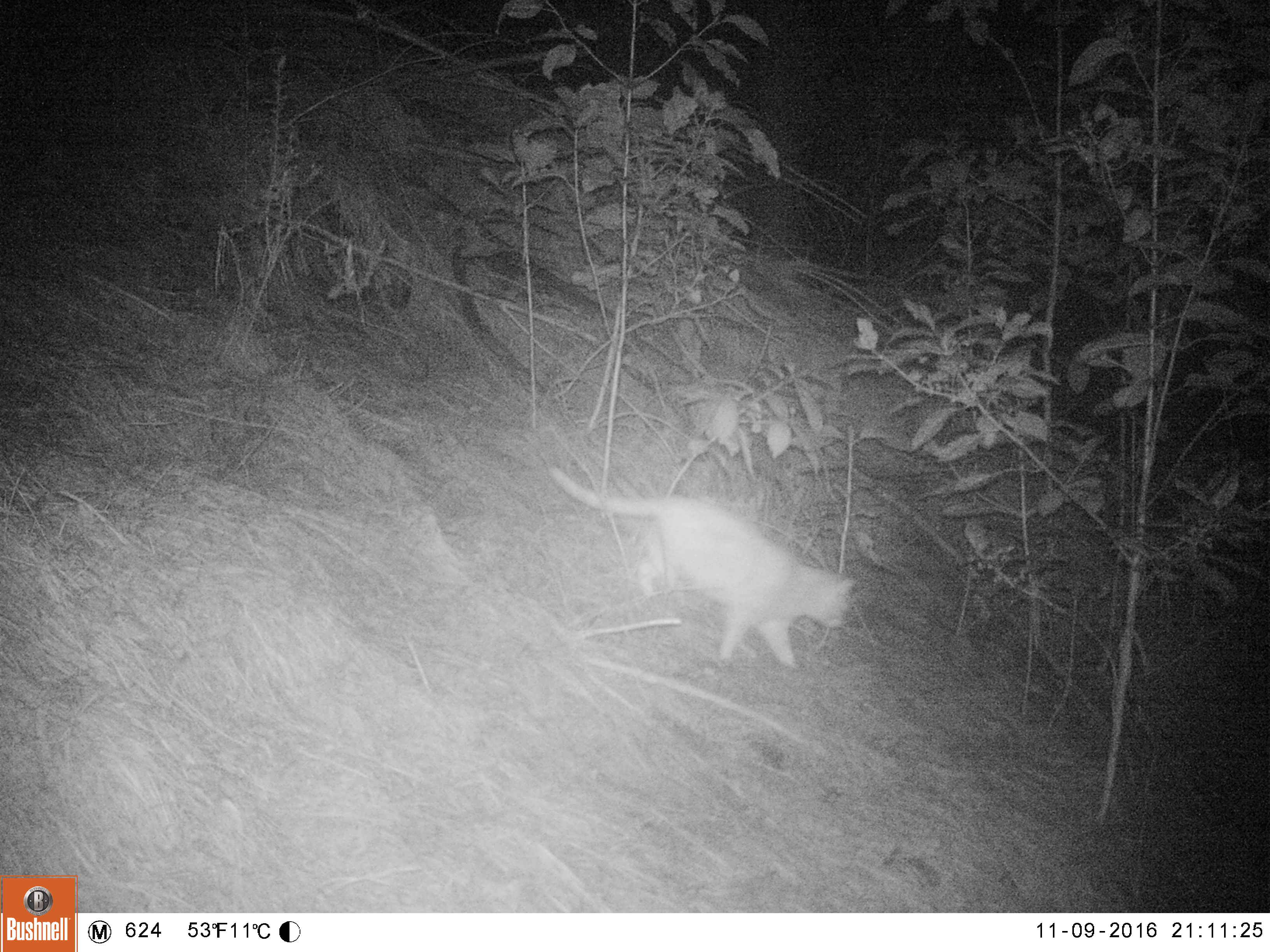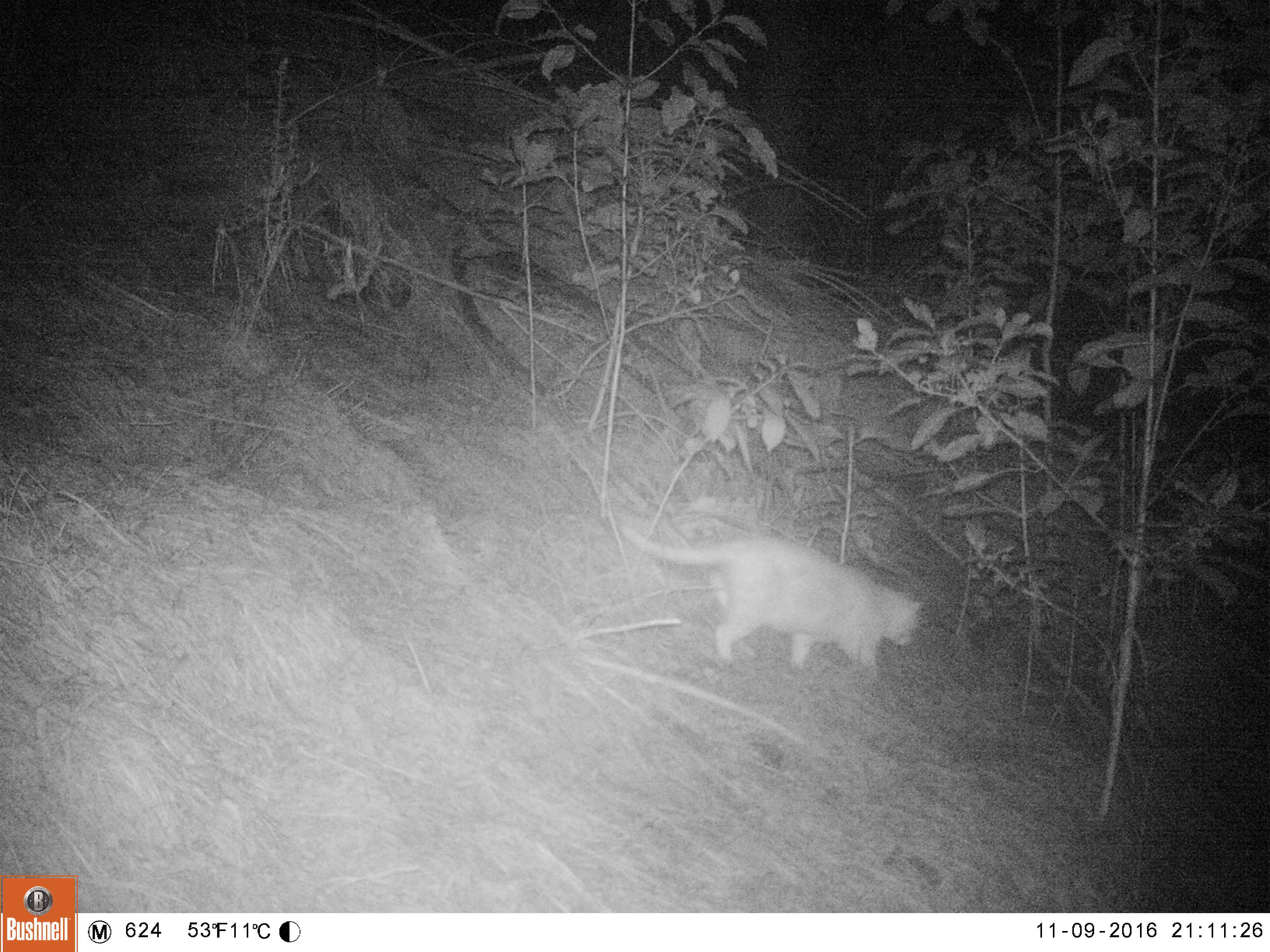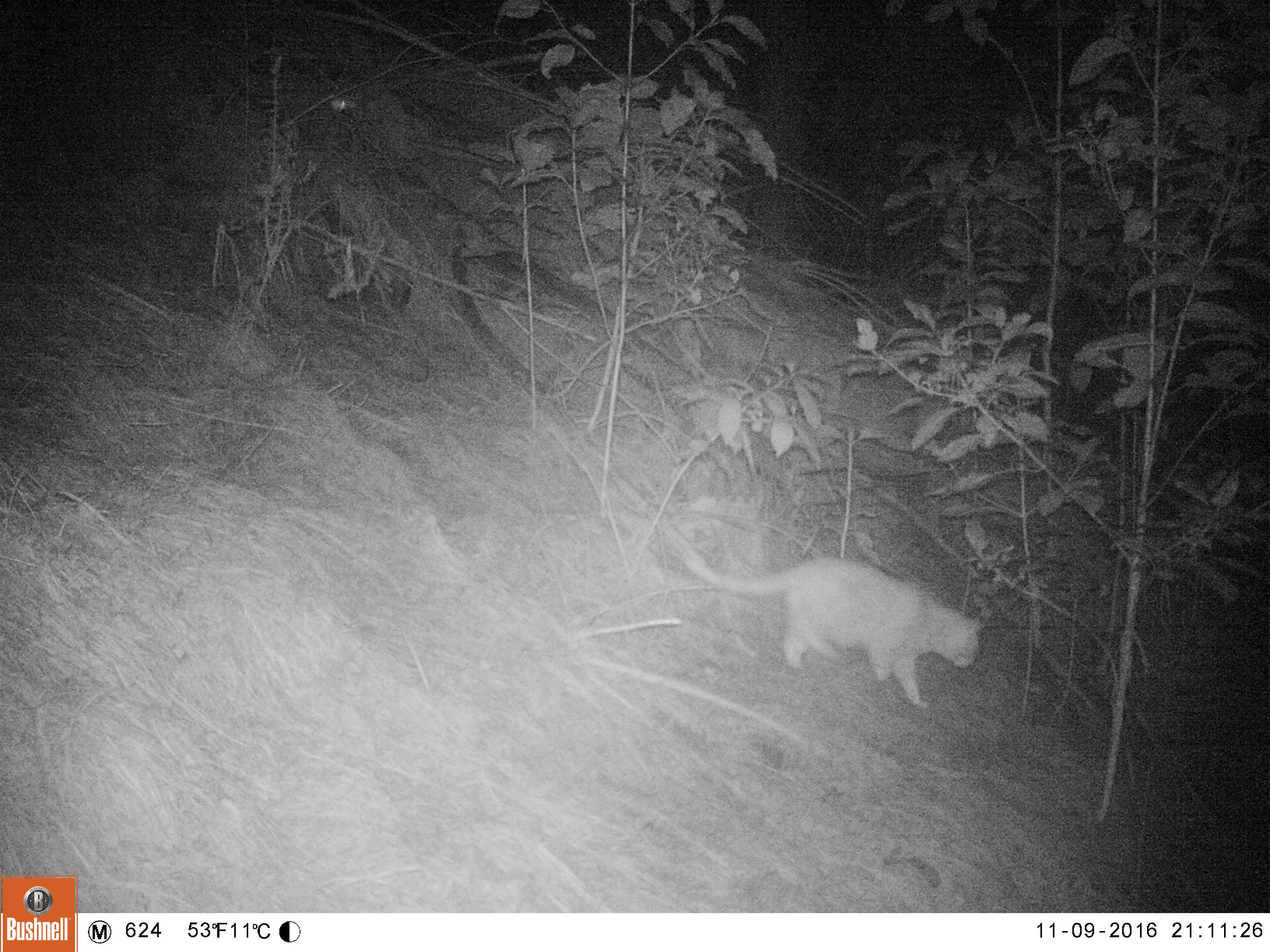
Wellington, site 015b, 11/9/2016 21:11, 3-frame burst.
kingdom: Animalia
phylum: Chordata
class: Mammalia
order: Carnivora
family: Felidae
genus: Felis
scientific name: Felis catus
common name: cat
Cat (Felis catus).